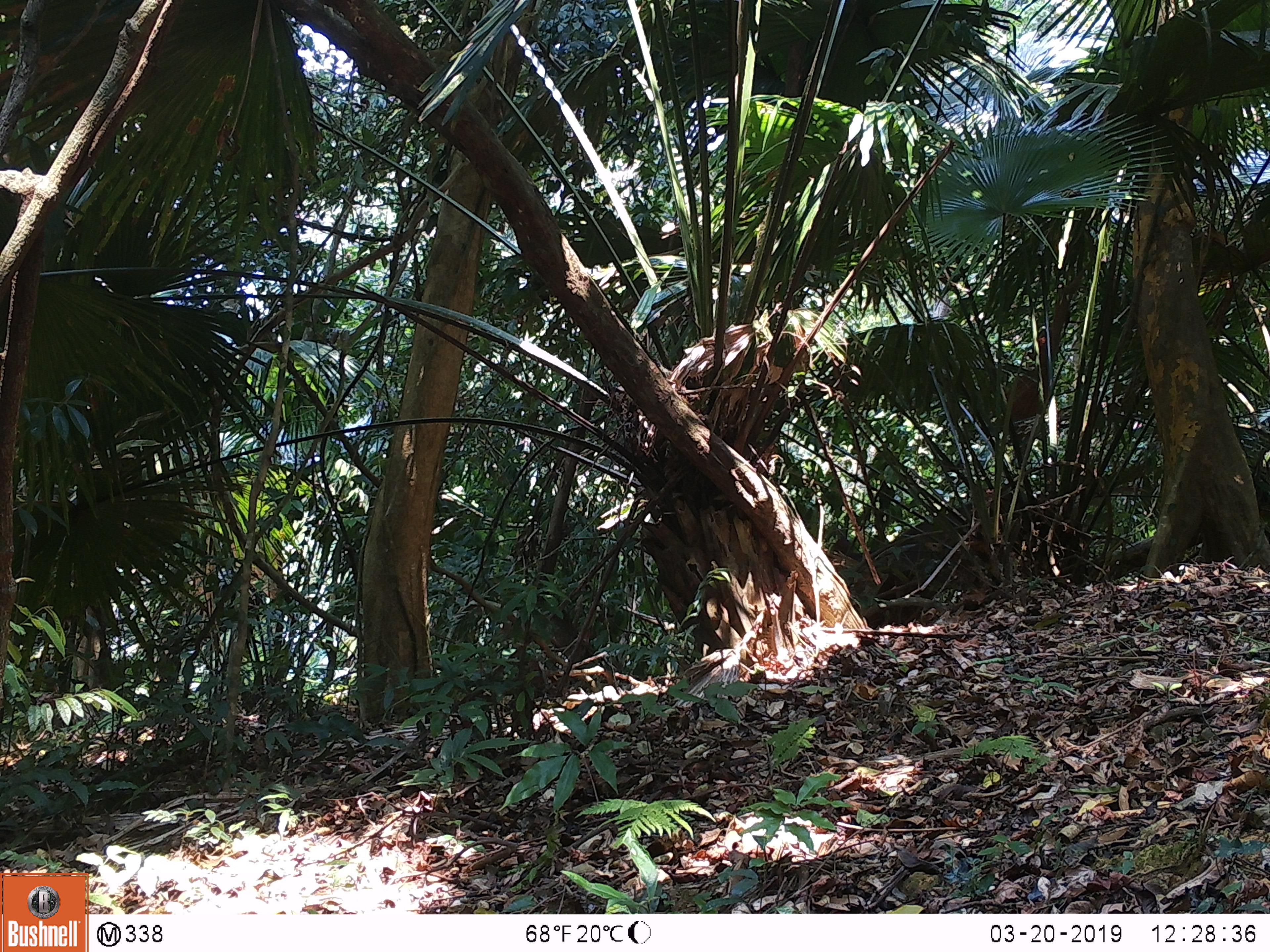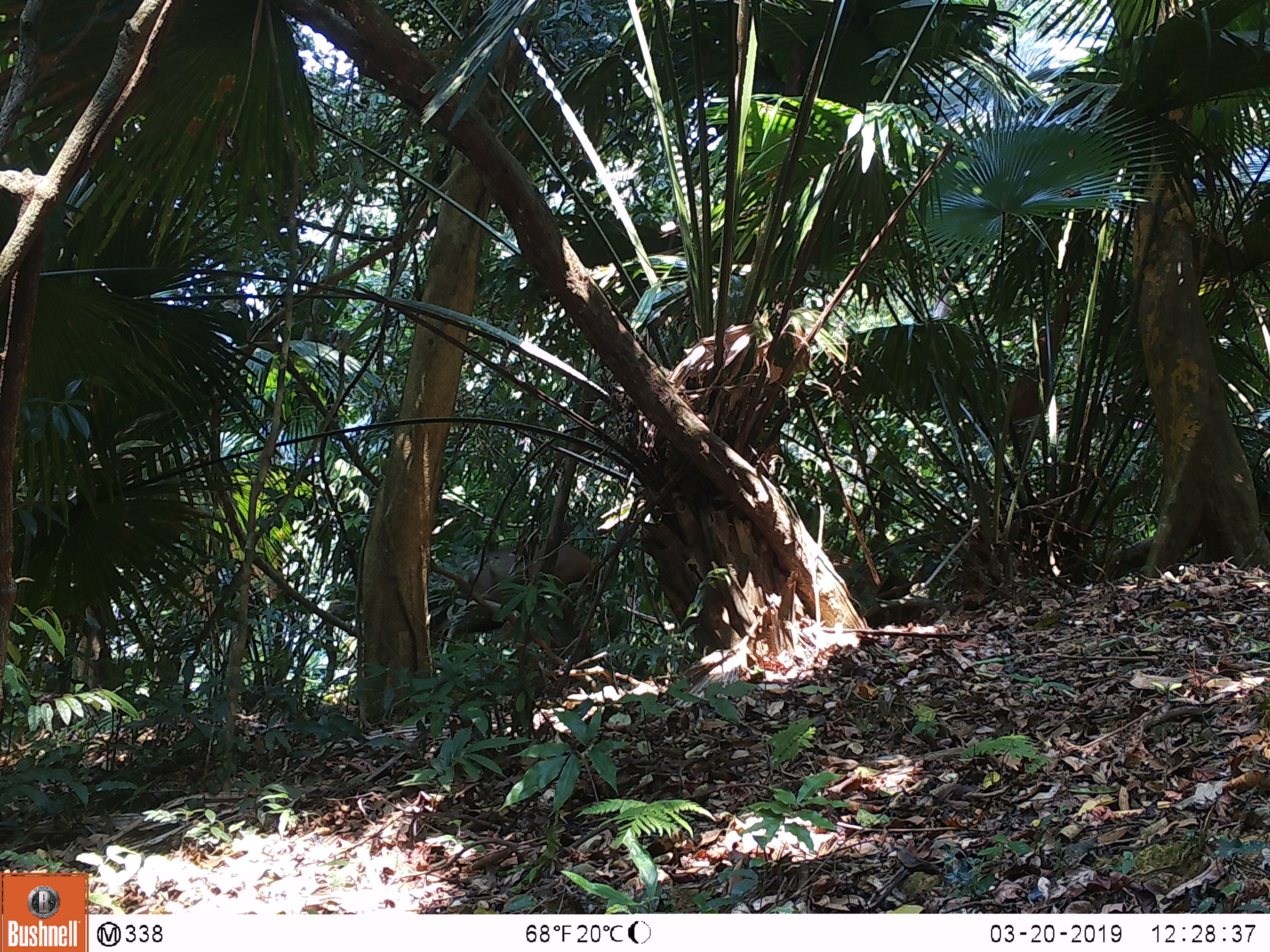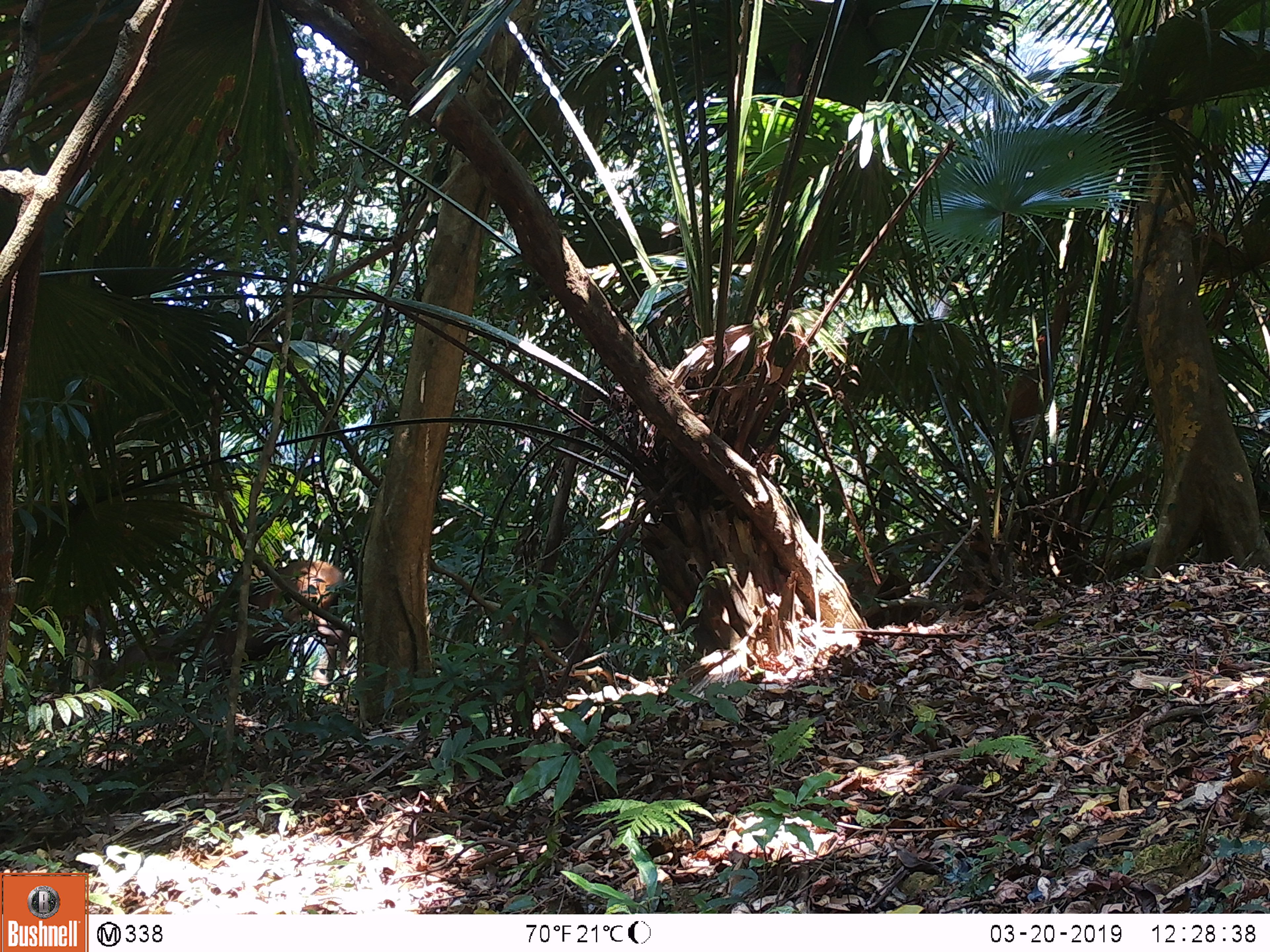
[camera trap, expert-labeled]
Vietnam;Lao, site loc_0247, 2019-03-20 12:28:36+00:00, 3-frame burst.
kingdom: Animalia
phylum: Chordata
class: Mammalia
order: Artiodactyla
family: Cervidae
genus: Rusa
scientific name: Rusa unicolor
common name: sambar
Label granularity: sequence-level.